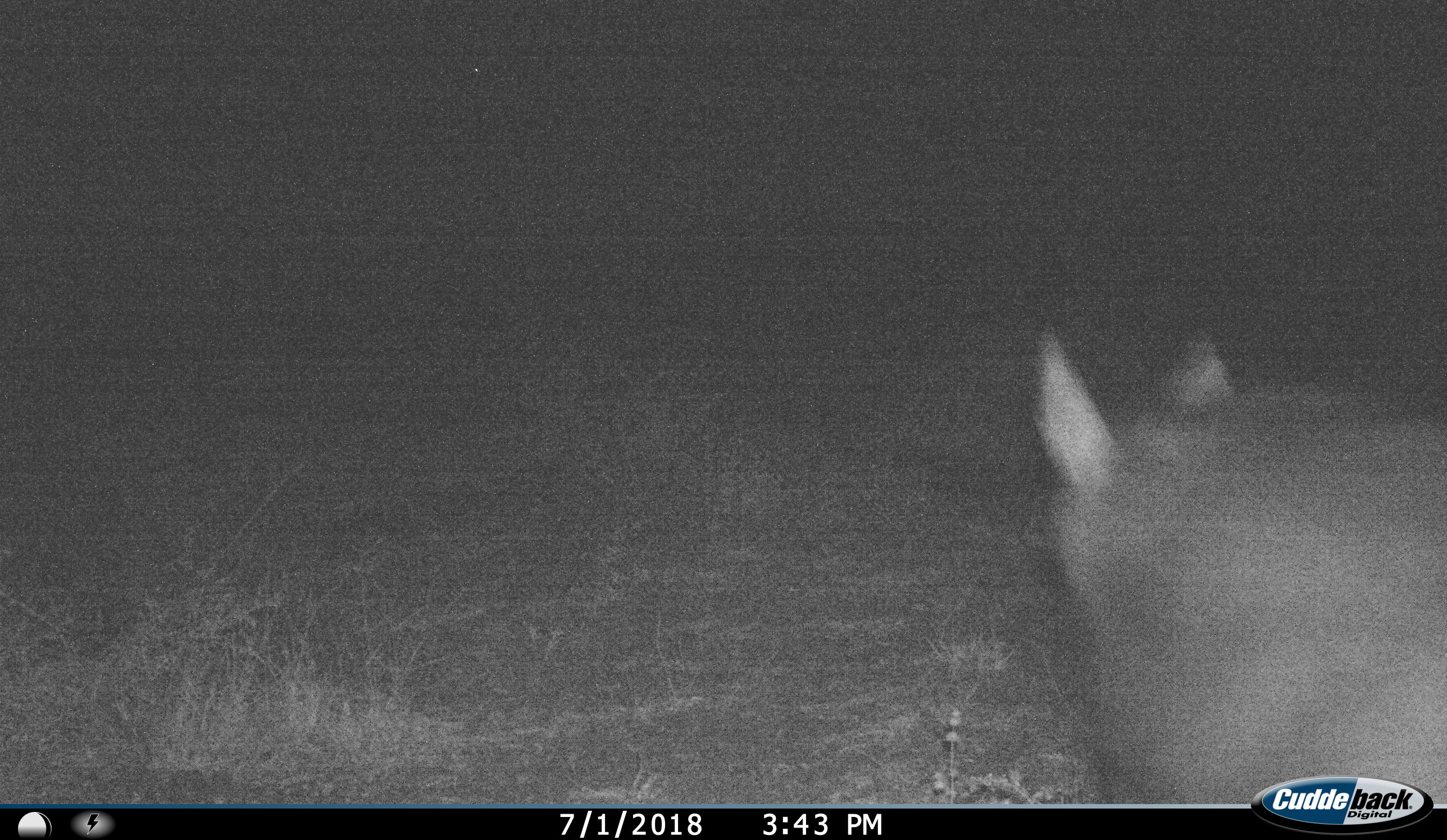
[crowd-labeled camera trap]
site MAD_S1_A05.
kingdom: Animalia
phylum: Chordata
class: Mammalia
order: Carnivora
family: Felidae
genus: Caracal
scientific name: Caracal caracal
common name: caracal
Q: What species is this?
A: Caracal (Caracal caracal).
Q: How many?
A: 1.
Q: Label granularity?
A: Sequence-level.